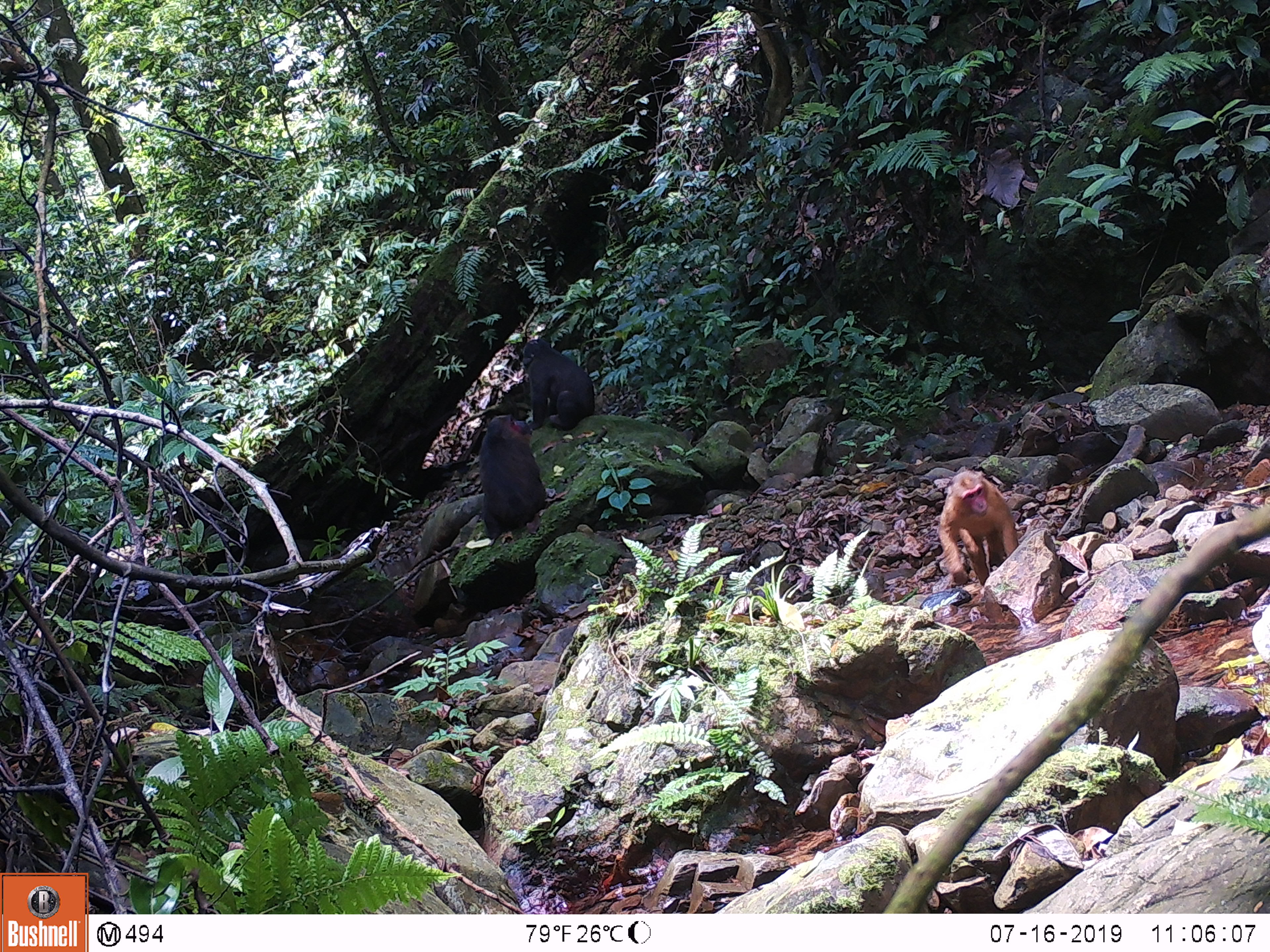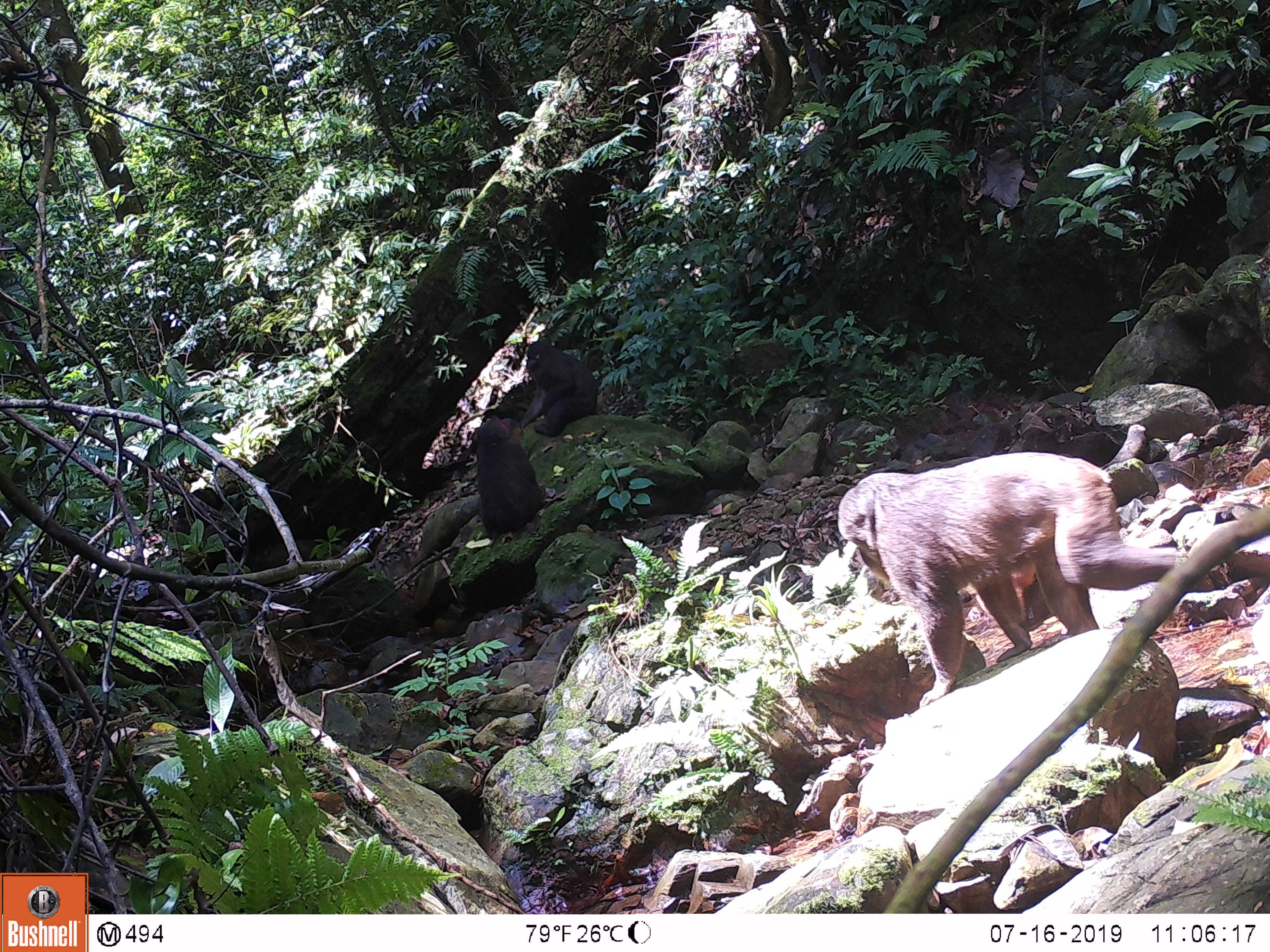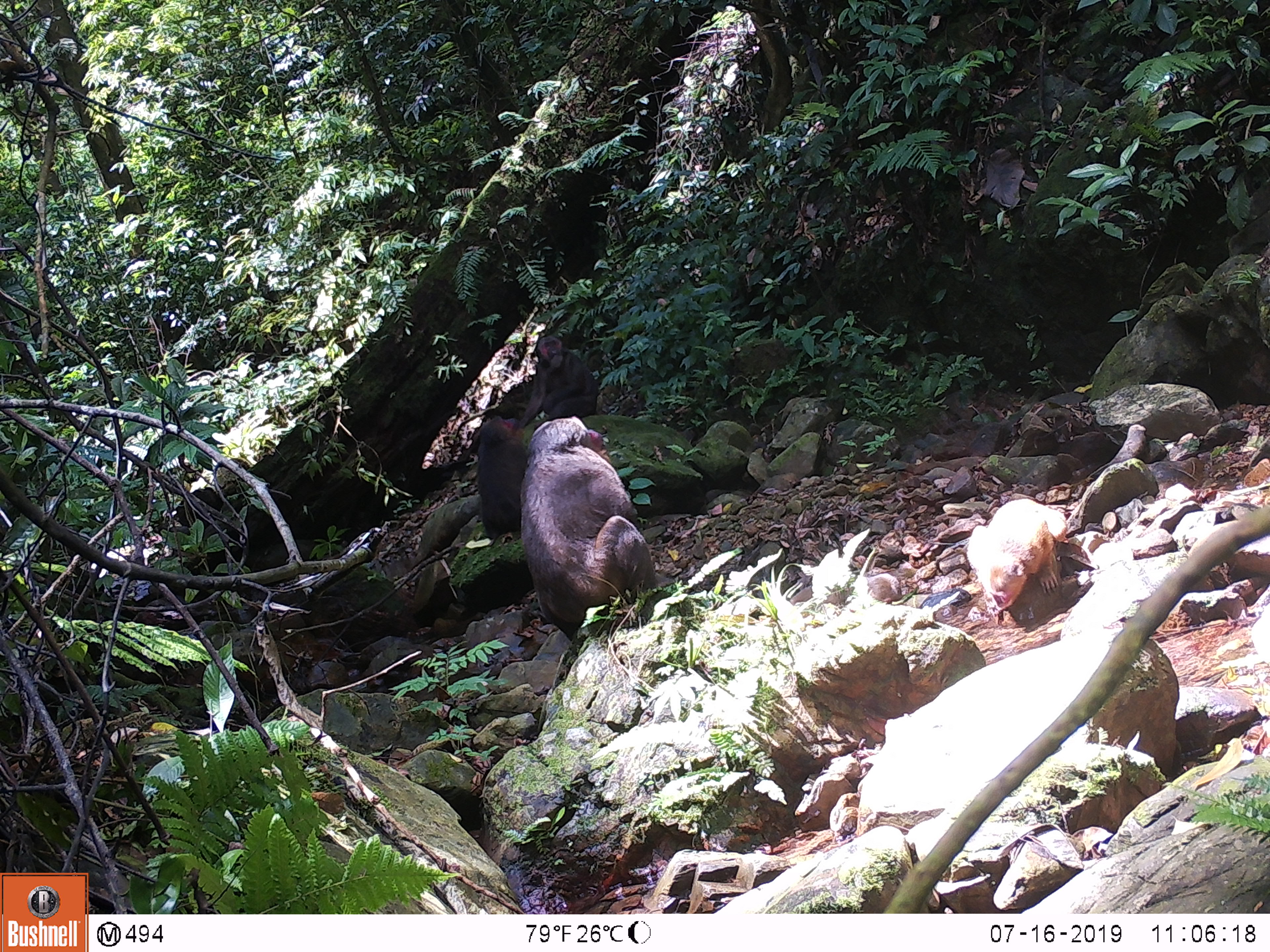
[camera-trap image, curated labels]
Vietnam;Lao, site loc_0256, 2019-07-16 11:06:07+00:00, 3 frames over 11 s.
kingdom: Animalia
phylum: Chordata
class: Mammalia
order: Primates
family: Cercopithecidae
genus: Macaca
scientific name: Macaca arctoides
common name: stump-tailed macaque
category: stump tailed macaque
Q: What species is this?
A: Stump tailed macaque (stump-tailed macaque) (Macaca arctoides).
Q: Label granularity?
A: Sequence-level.